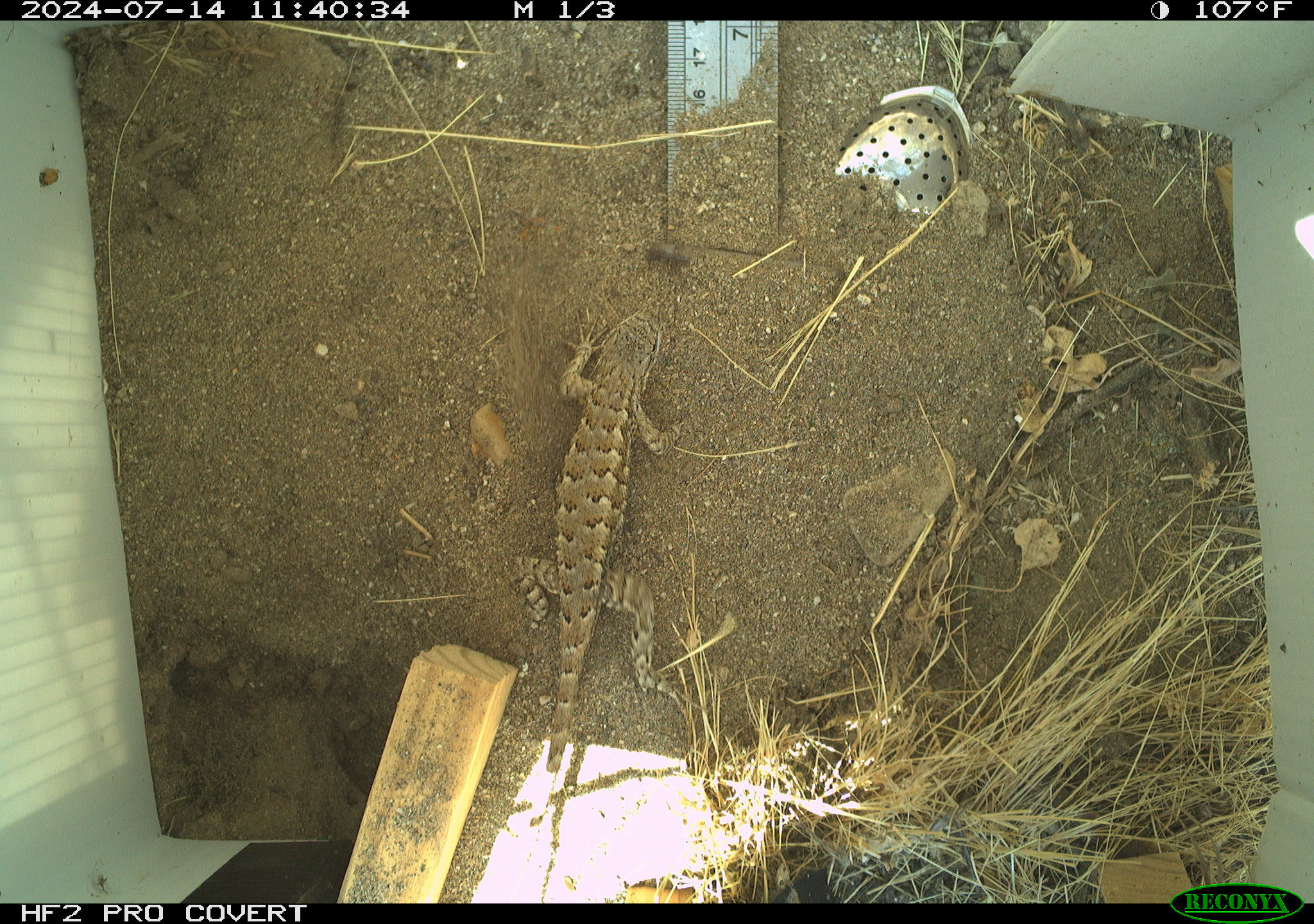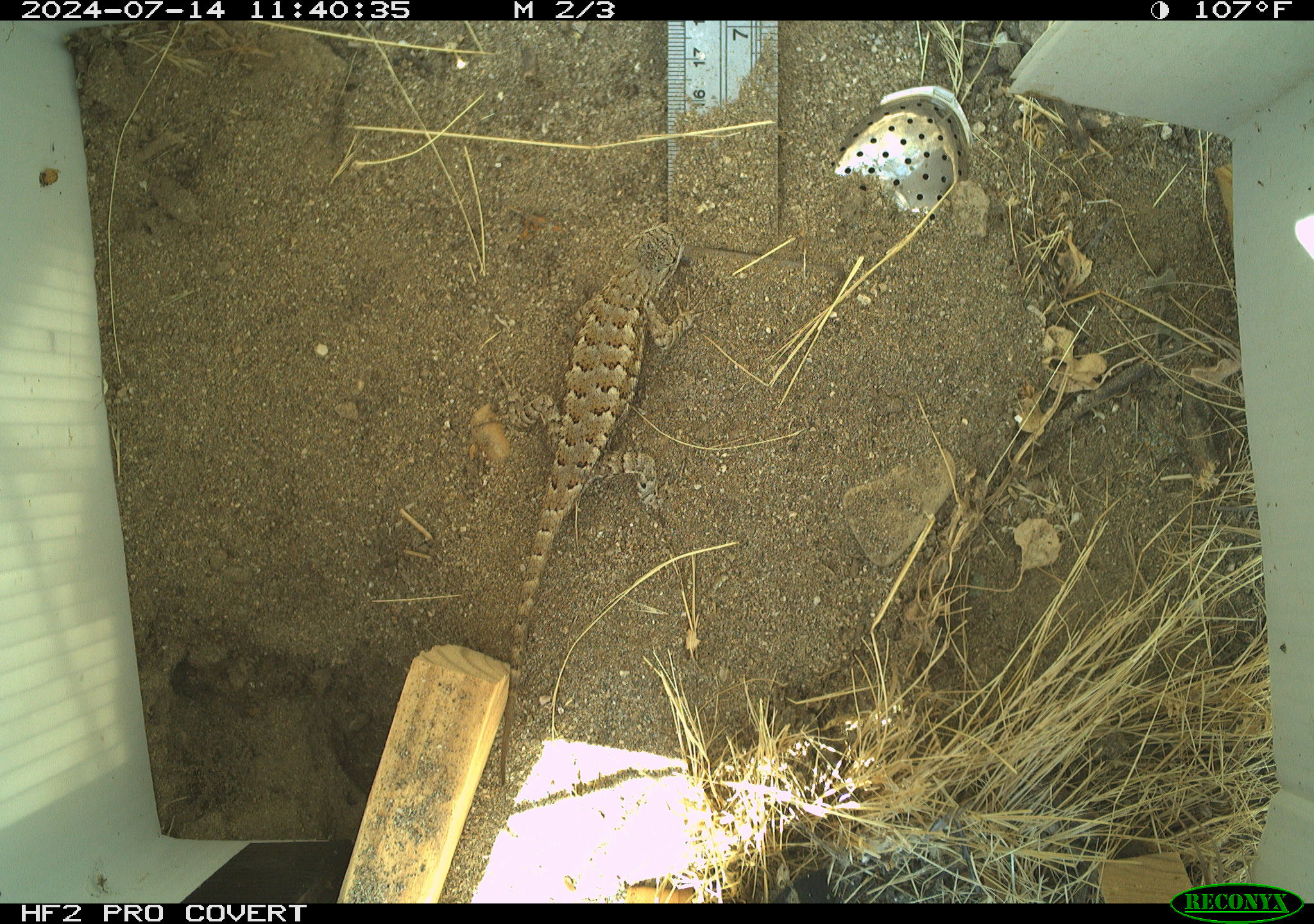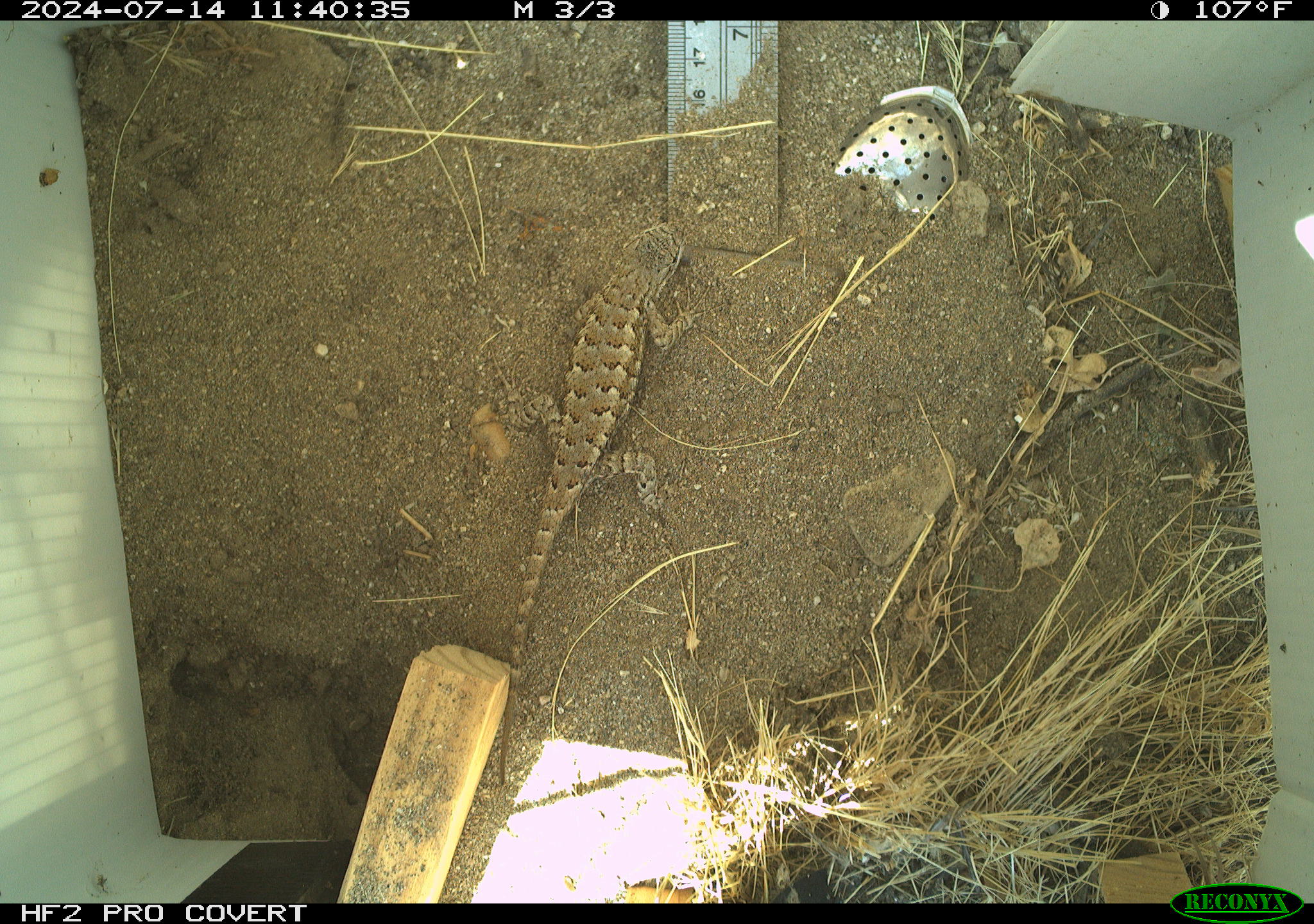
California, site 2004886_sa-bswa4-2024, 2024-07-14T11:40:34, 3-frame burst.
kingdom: Animalia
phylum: Chordata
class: Reptilia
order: Squamata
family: Phrynosomatidae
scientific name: Phrynosomatidae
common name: north american spiny lizards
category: sceloporus/uta species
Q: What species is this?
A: Sceloporus/uta species (north american spiny lizards) (Phrynosomatidae).